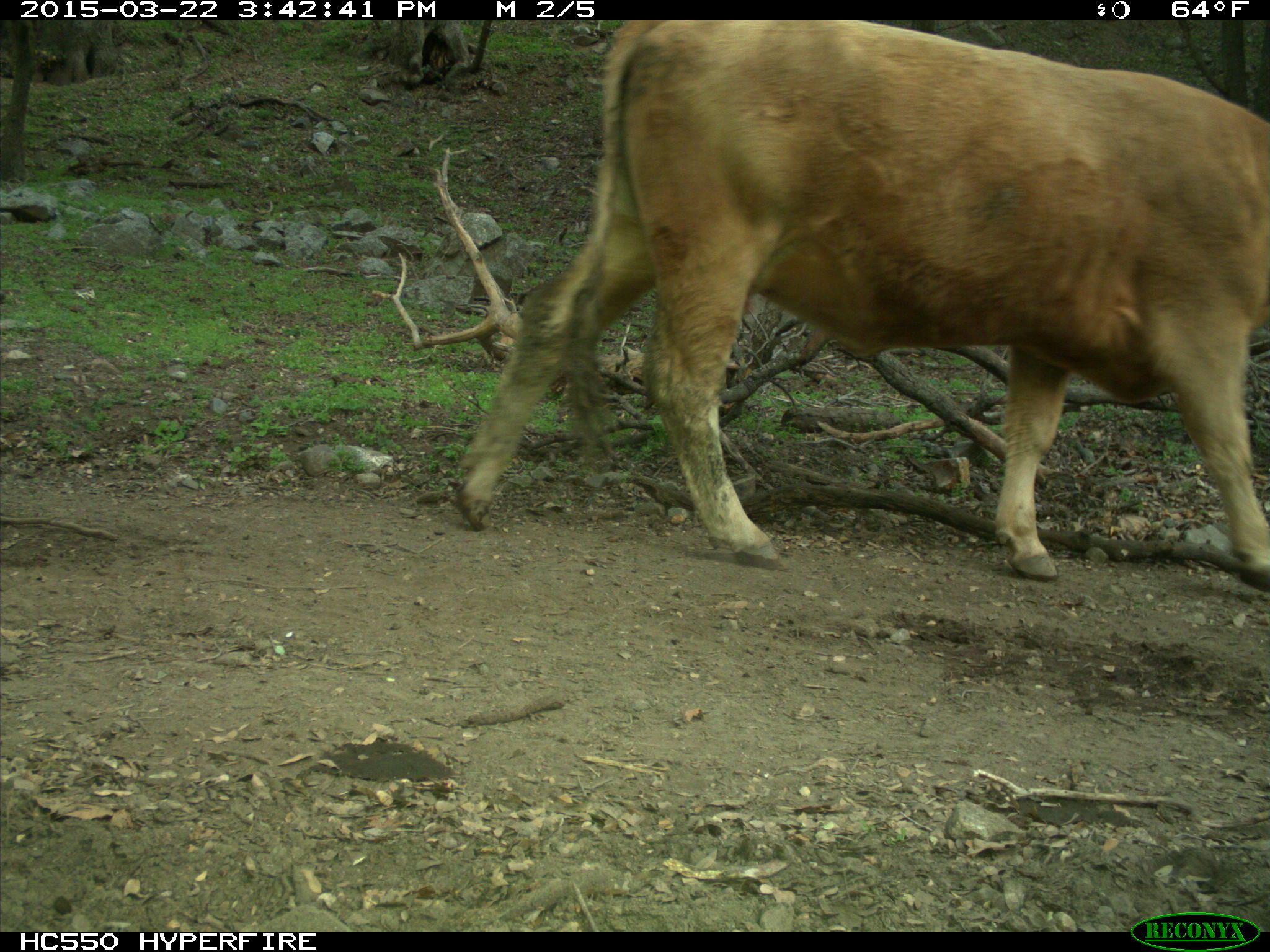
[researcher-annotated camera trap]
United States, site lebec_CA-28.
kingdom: Animalia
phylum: Chordata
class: Mammalia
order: Artiodactyla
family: Bovidae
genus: Bos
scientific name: Bos taurus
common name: domestic cow